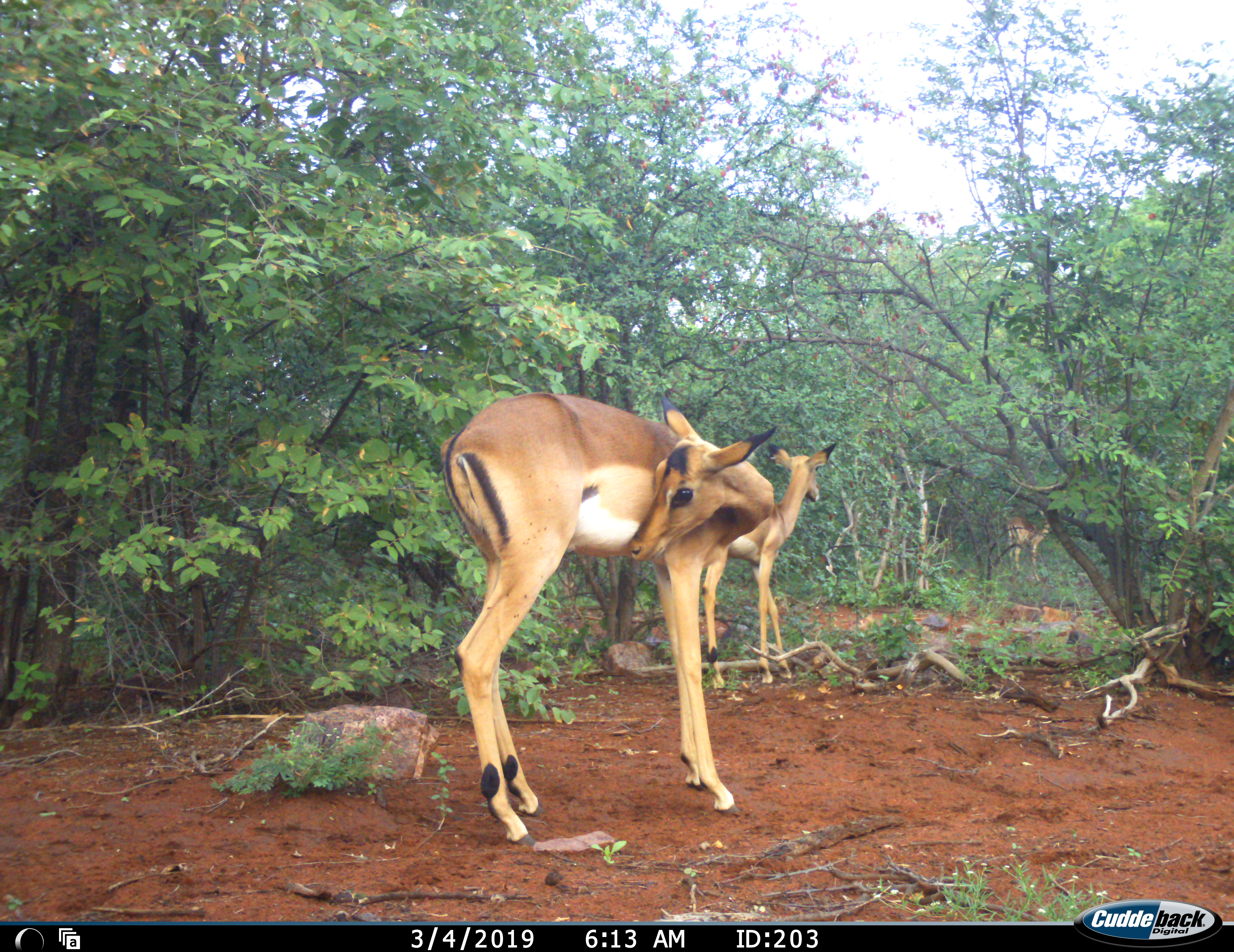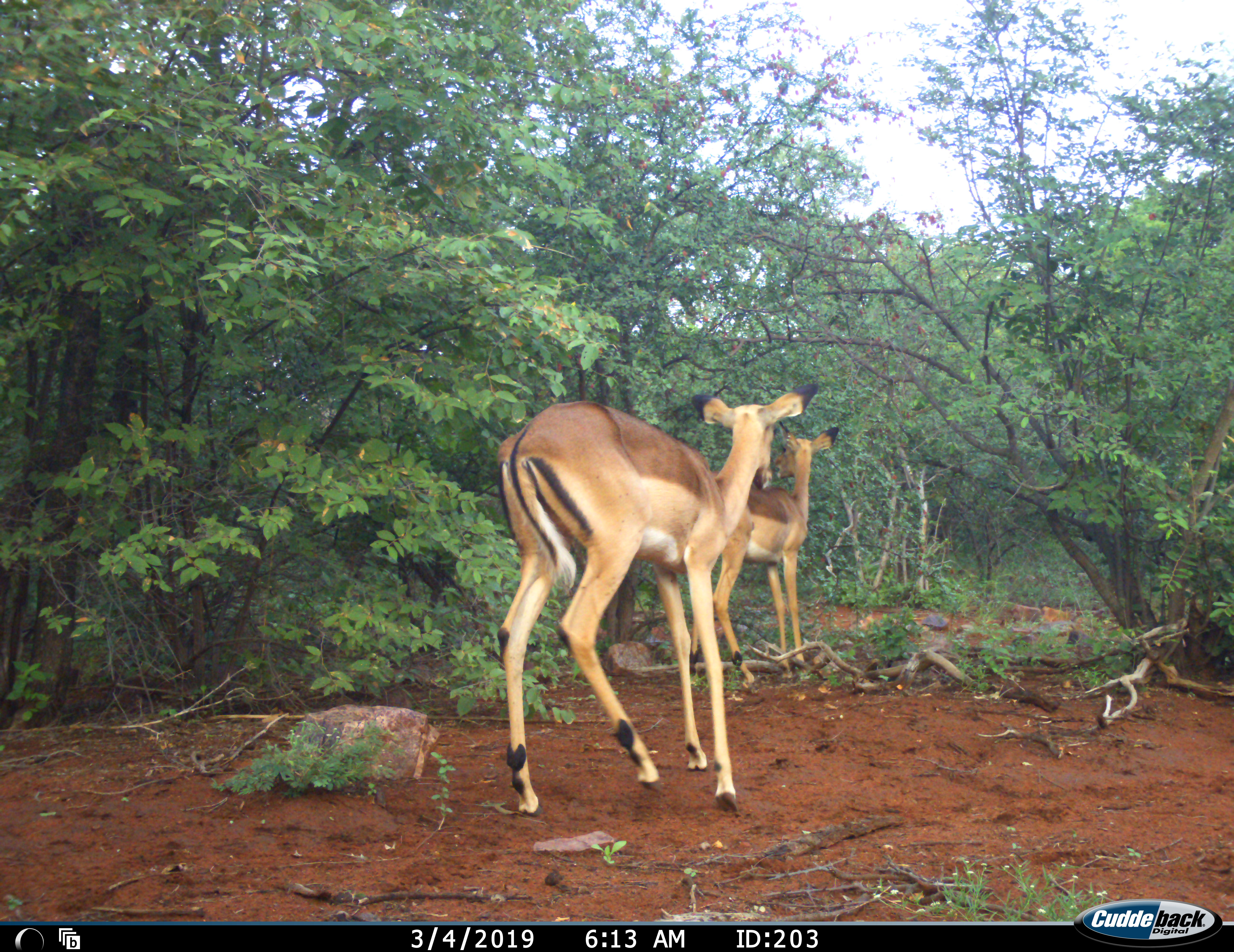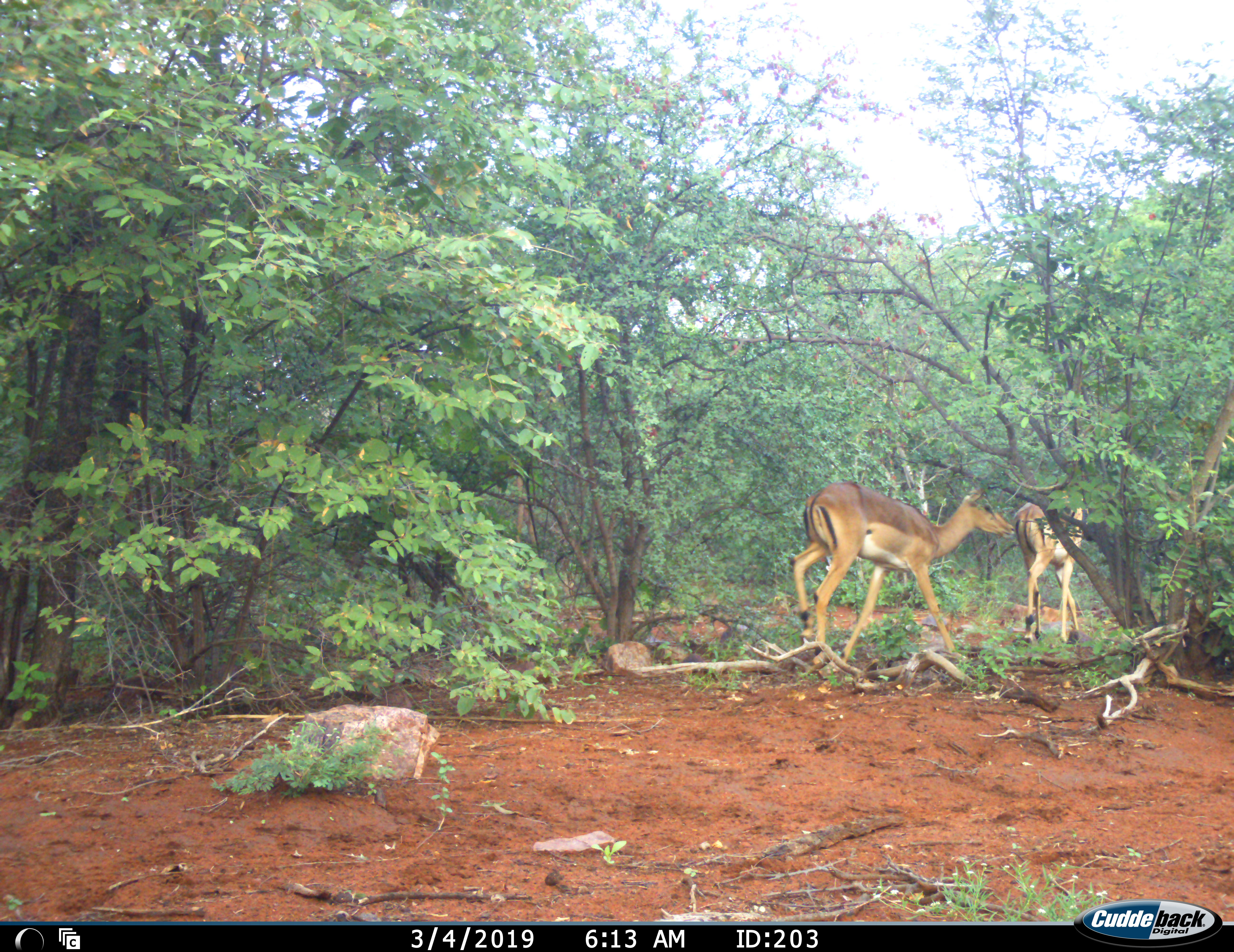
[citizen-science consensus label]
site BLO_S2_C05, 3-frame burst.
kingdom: Animalia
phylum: Chordata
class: Mammalia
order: Artiodactyla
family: Bovidae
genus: Aepyceros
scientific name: Aepyceros melampus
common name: impala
Impala (Aepyceros melampus), count 3. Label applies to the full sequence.